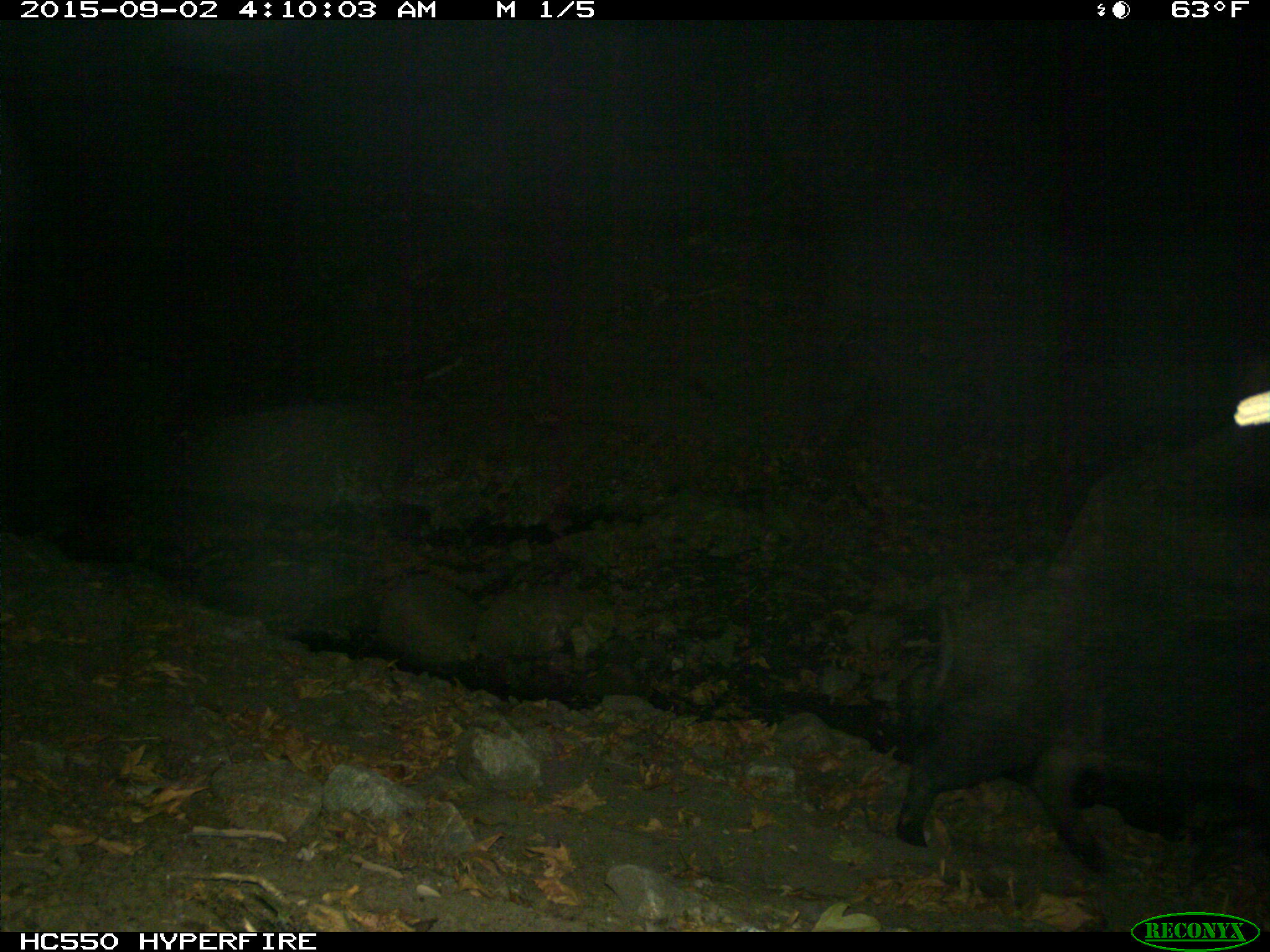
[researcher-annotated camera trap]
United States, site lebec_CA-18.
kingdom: Animalia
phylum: Chordata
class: Mammalia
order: Artiodactyla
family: Suidae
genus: Sus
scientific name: Sus scrofa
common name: wild boar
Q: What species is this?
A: Sus scrofa (wild boar).